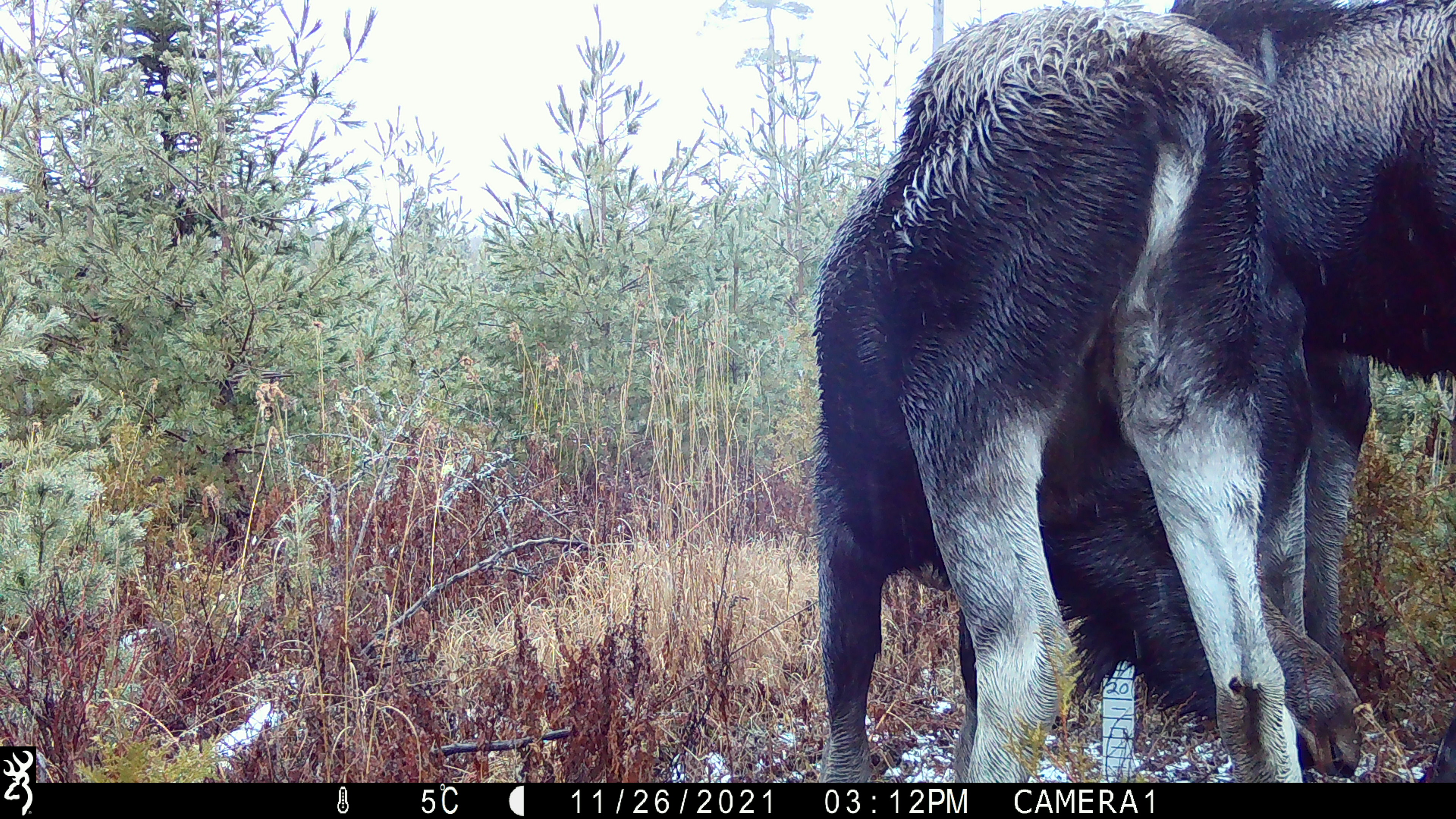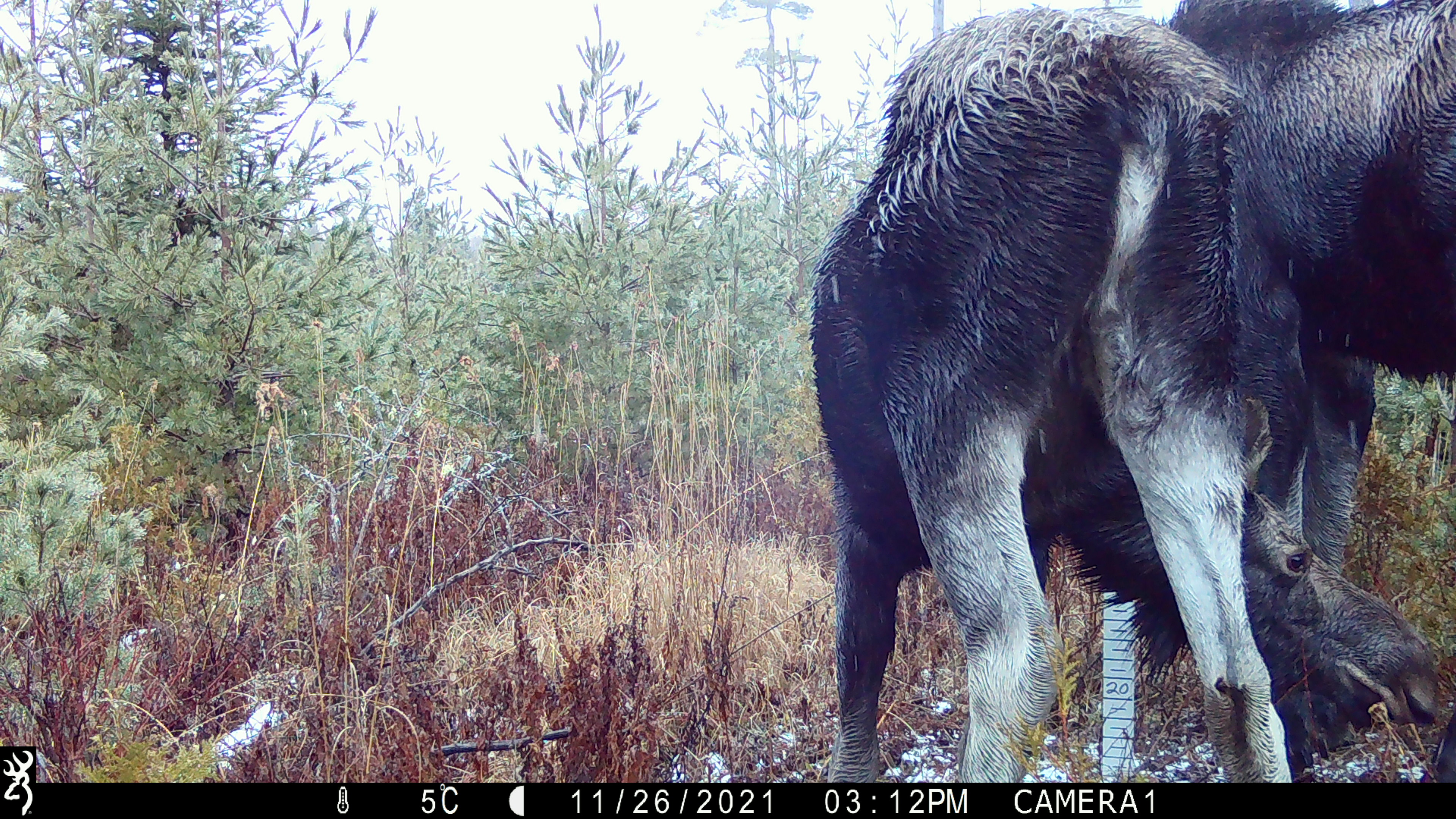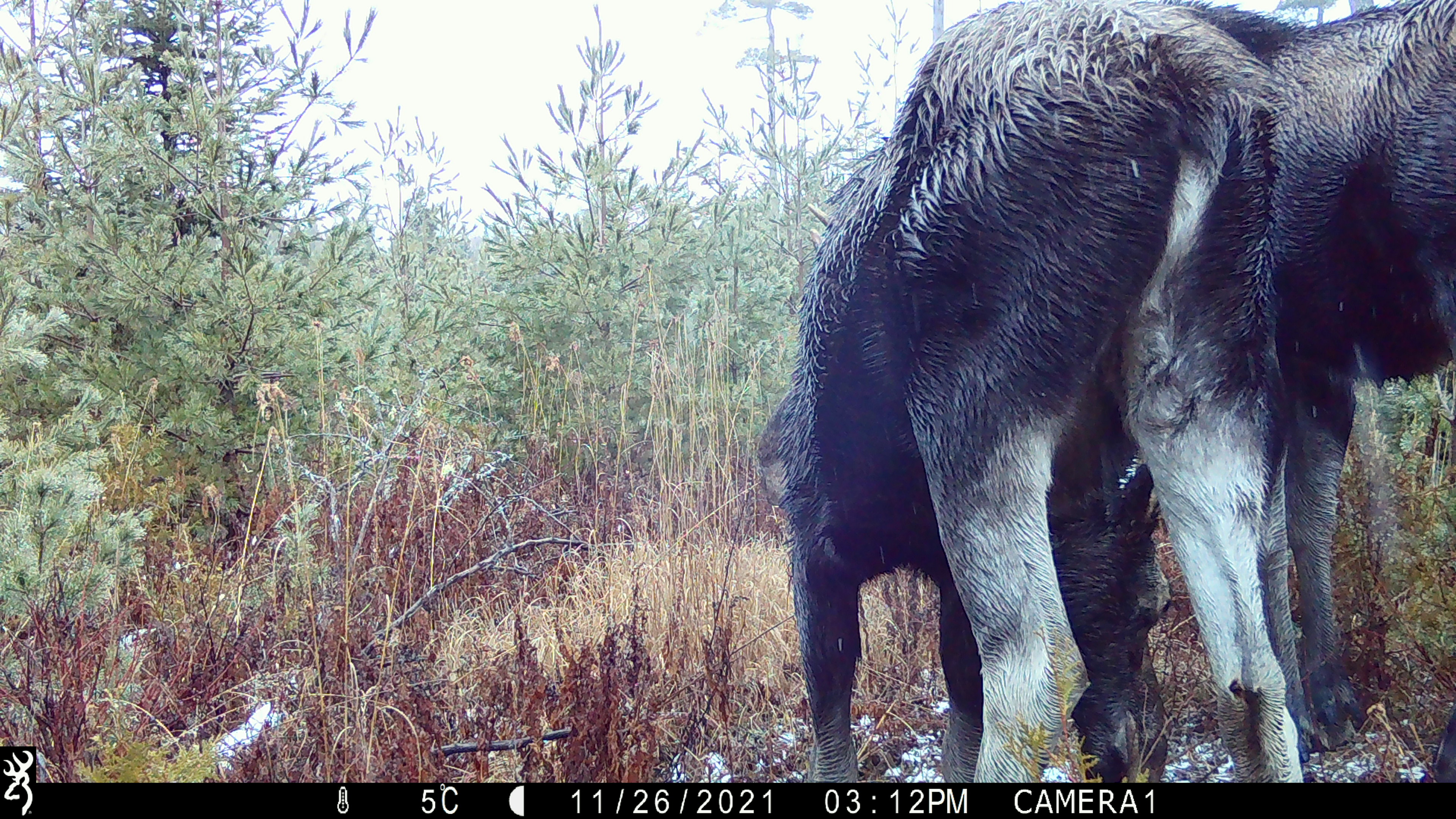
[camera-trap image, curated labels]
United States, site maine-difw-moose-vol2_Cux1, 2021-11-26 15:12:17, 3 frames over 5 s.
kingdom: Animalia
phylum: Chordata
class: Mammalia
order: Artiodactyla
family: Cervidae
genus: Alces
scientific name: Alces alces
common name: moose